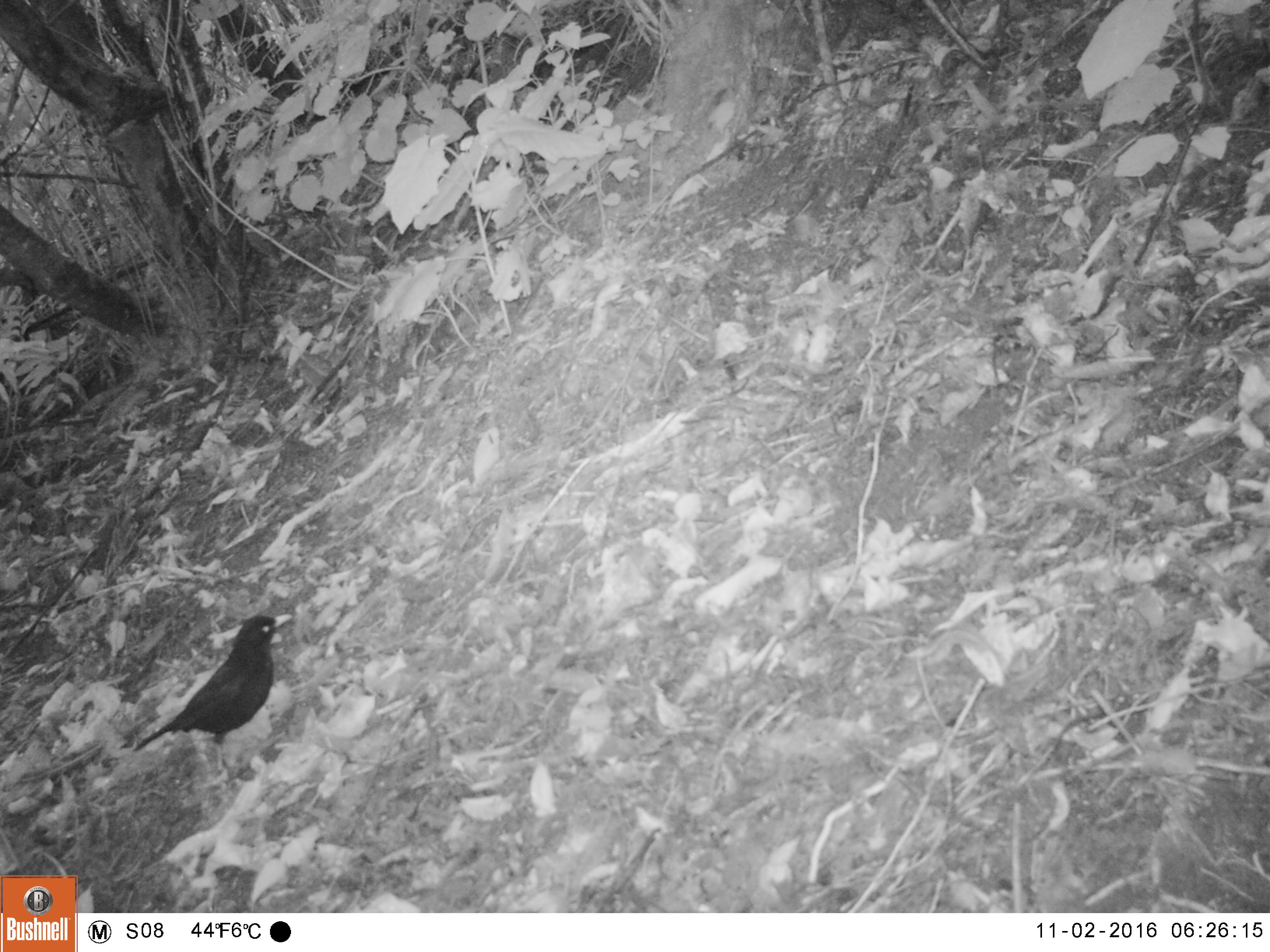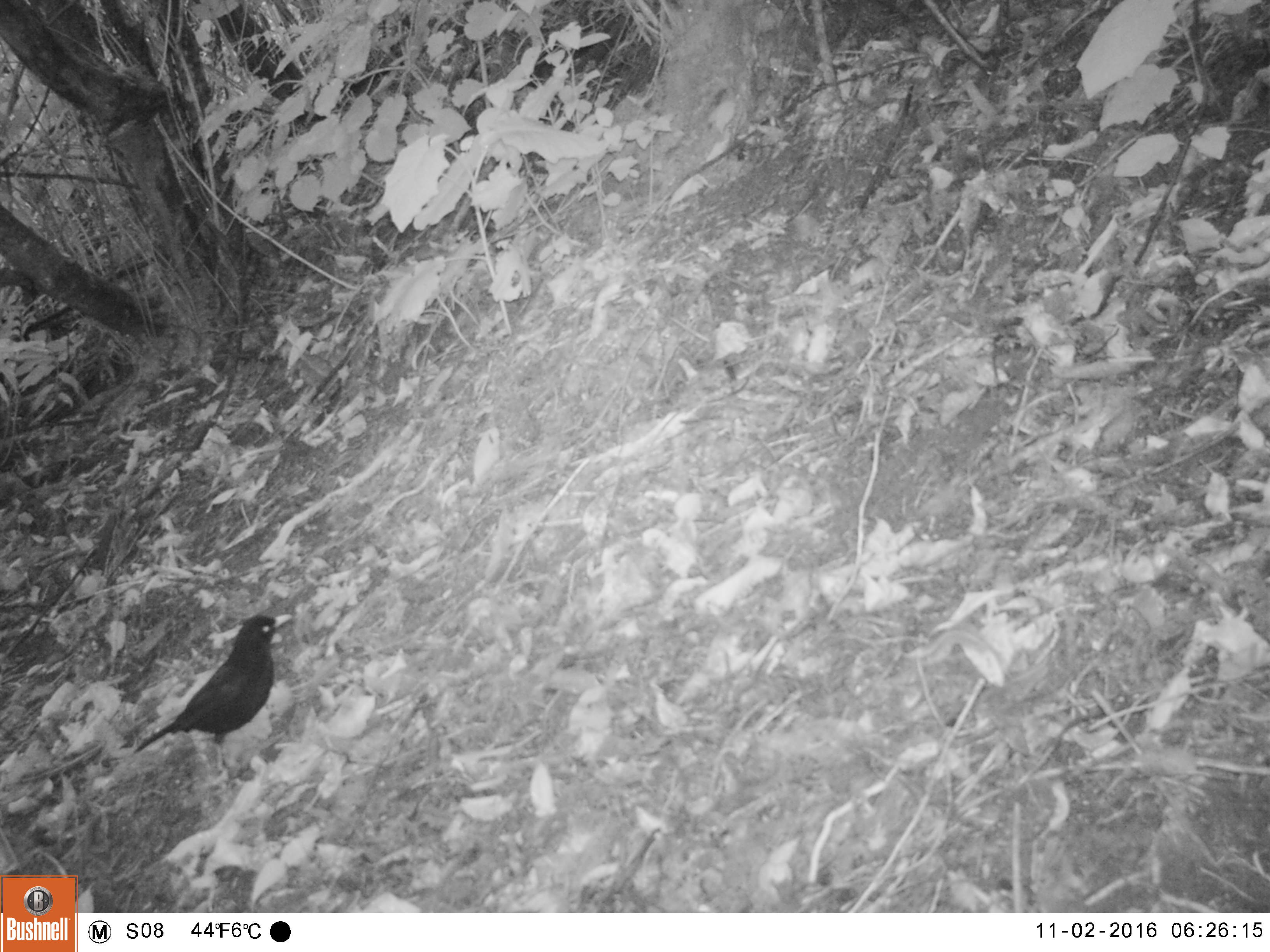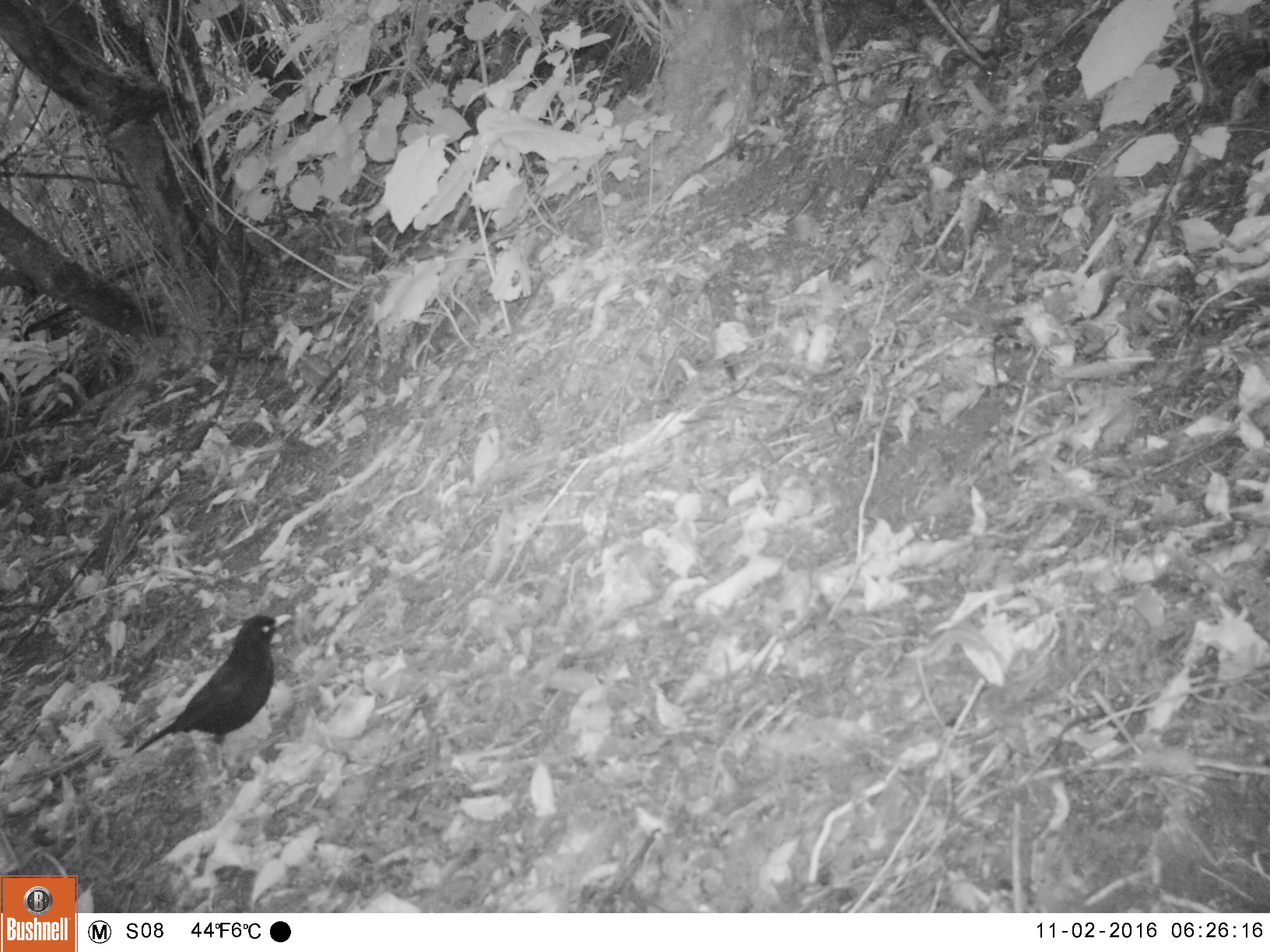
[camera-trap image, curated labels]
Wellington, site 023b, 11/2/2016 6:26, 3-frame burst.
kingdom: Animalia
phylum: Chordata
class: Aves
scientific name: Aves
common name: bird